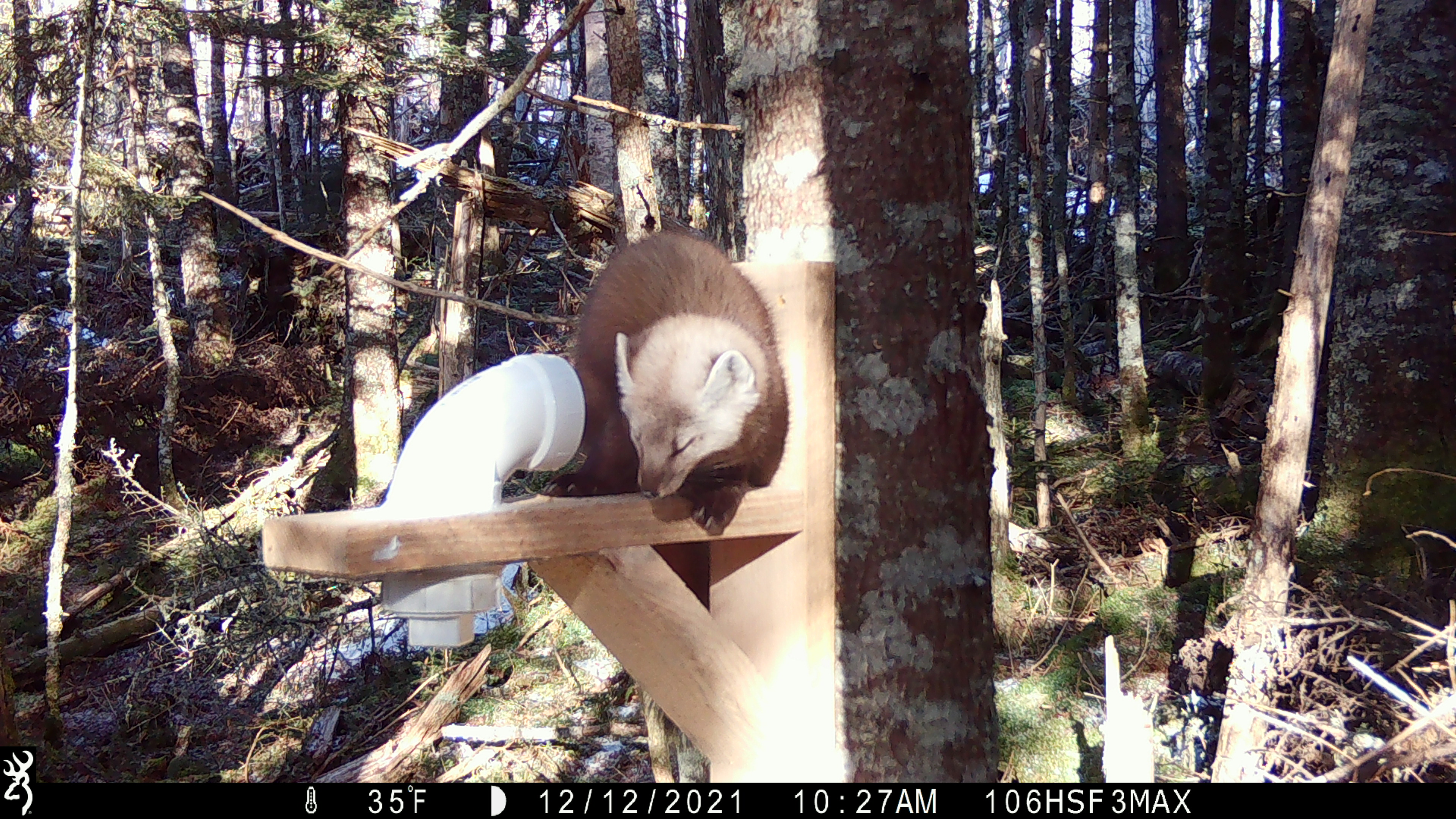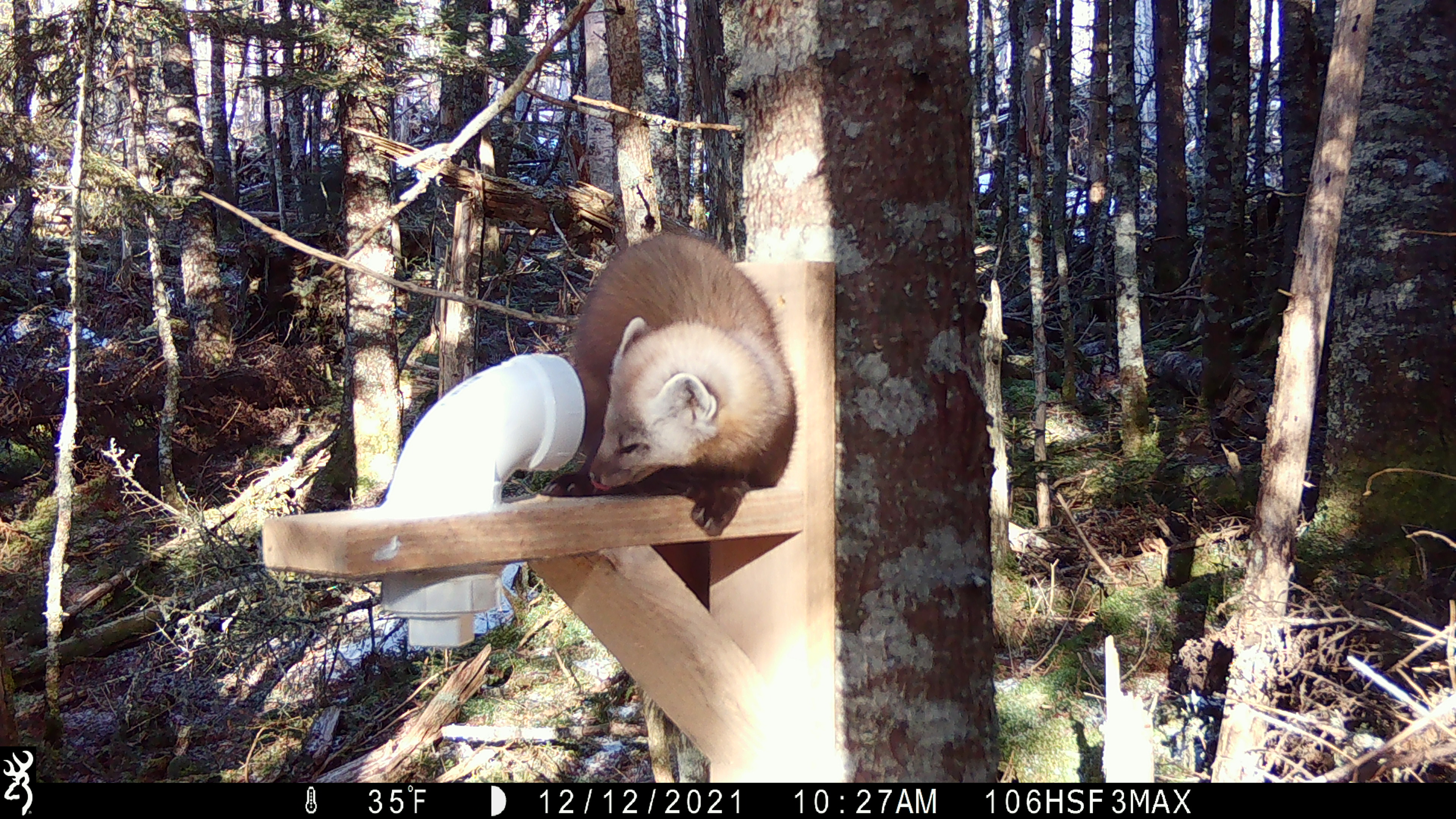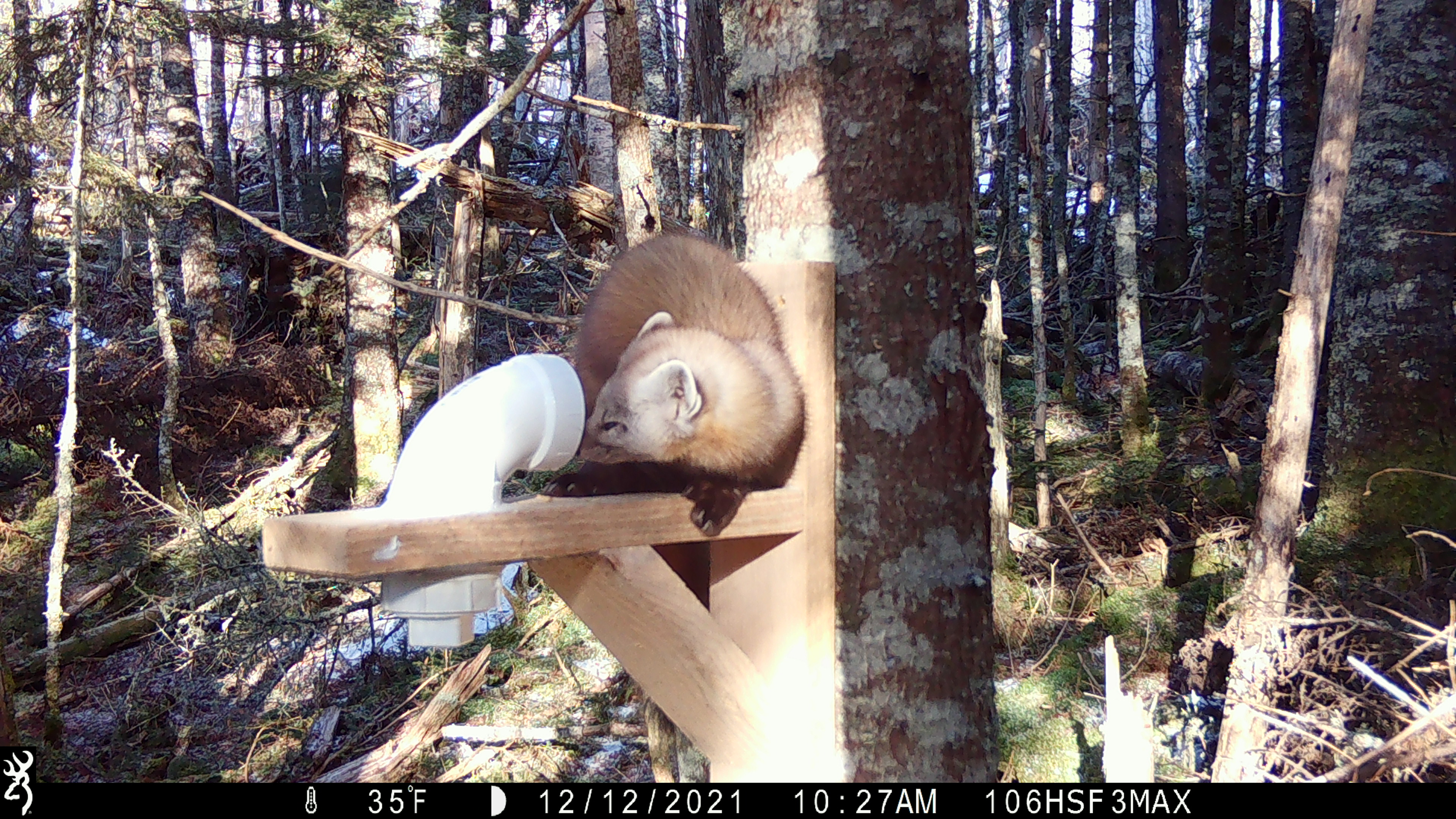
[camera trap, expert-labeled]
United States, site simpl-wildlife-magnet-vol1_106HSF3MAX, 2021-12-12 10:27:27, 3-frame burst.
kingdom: Animalia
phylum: Chordata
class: Mammalia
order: Carnivora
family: Mustelidae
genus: Martes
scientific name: Martes americana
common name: american marten